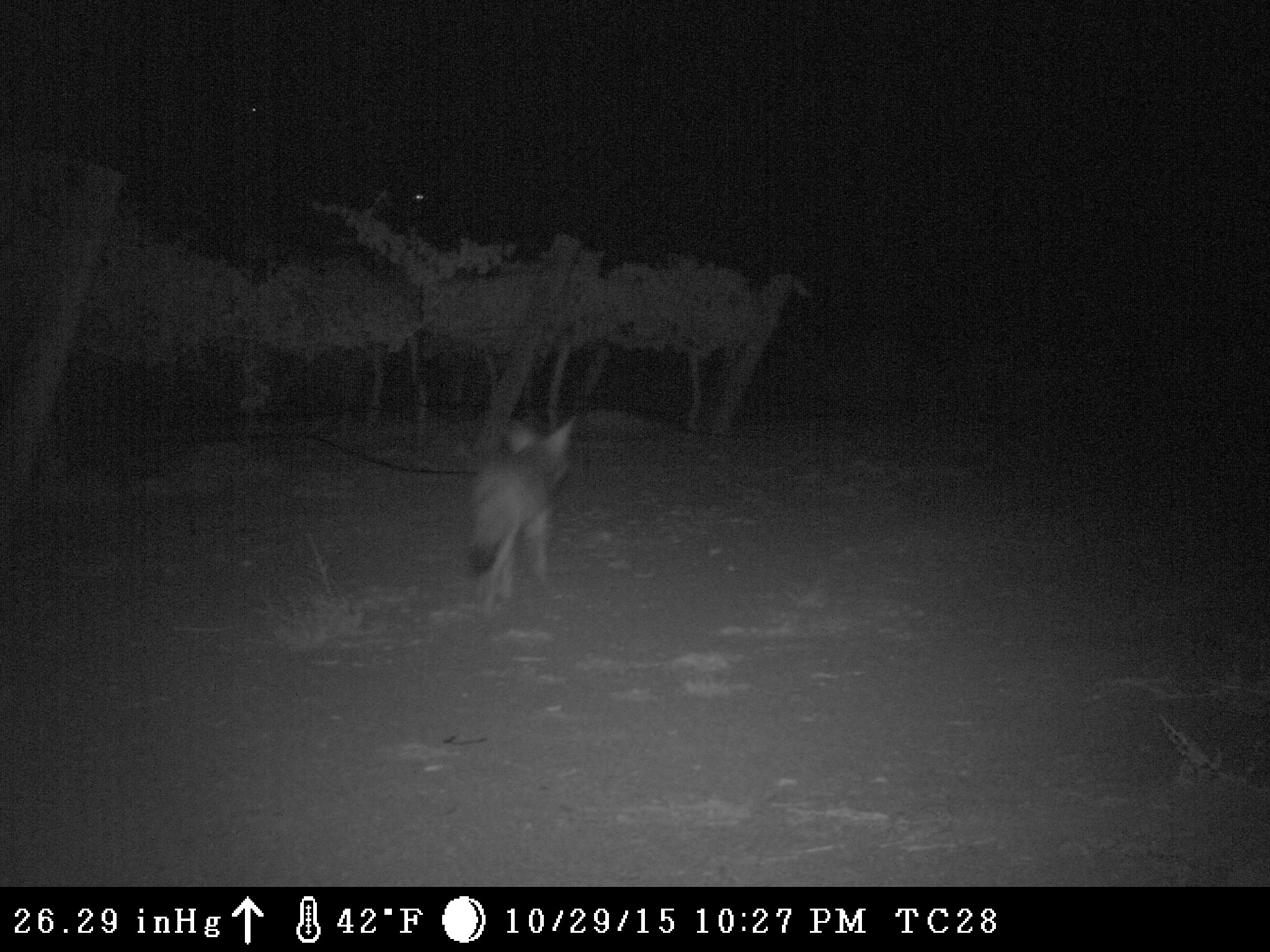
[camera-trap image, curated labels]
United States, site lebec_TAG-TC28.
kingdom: Animalia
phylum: Chordata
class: Mammalia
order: Carnivora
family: Canidae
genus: Canis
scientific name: Canis latrans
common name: coyote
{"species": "Canis latrans (coyote)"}